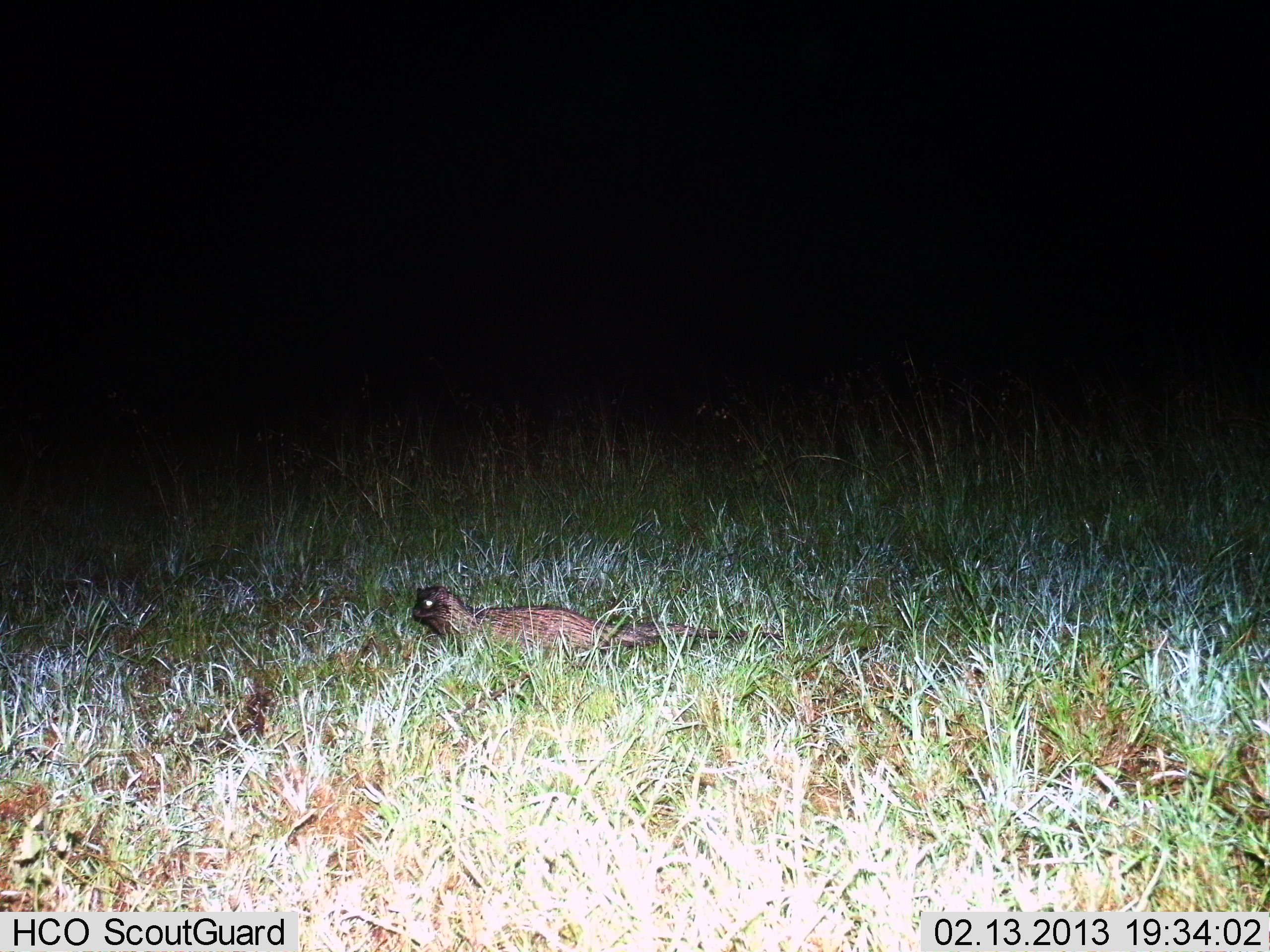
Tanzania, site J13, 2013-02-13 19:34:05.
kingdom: Animalia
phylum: Chordata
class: Mammalia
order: Carnivora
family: Herpestidae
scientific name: Herpestidae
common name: mongoose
Mongoose (Herpestidae), count 1. Behavior (volunteer vote fractions): standing 58%, resting 25%, moving 25%, interacting 0%. Young present (vote fraction): 0%. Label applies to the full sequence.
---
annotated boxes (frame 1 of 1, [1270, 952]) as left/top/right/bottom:
animal: 410/585/783/660